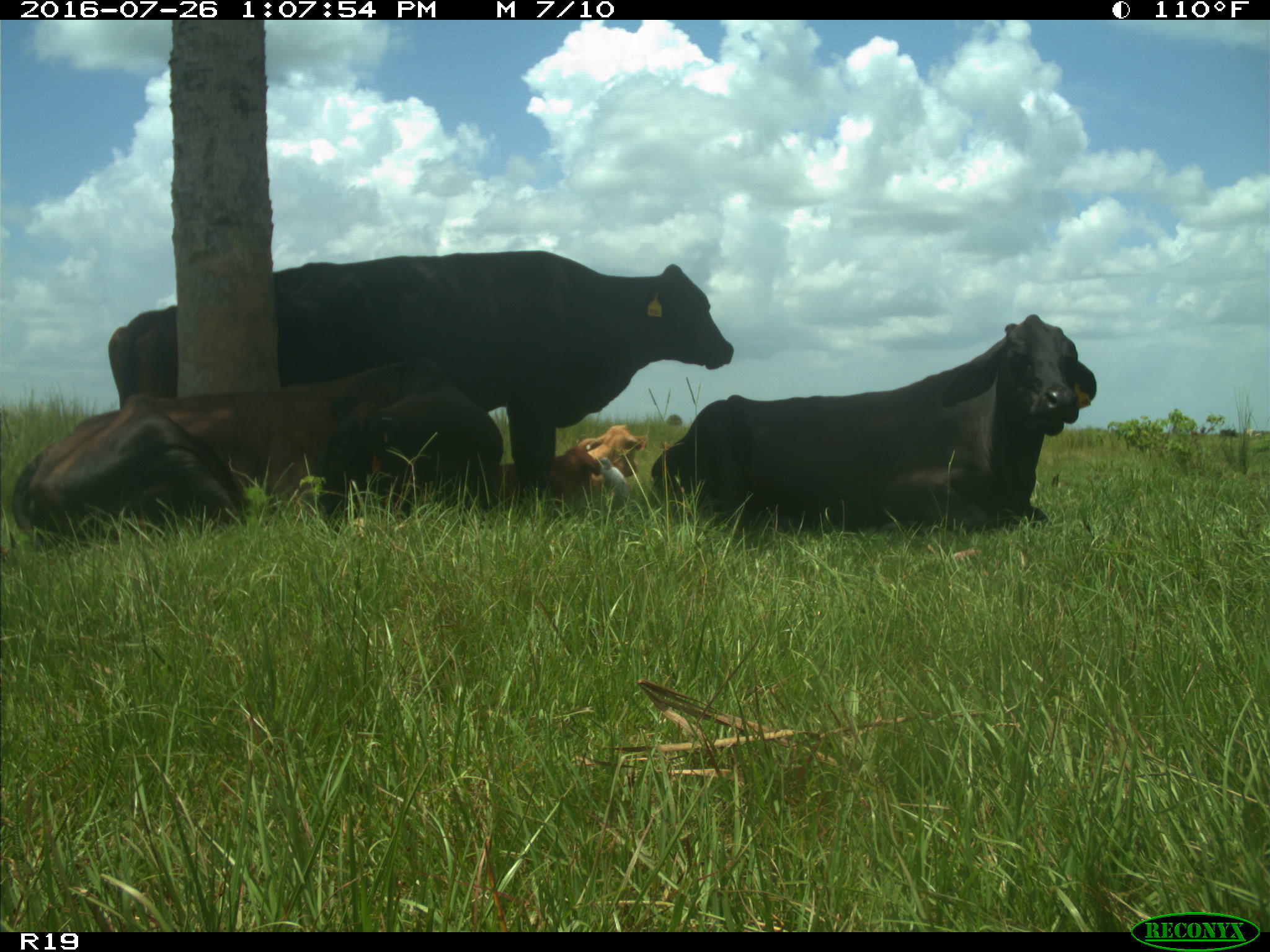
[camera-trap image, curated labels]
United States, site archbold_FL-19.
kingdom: Animalia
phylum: Chordata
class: Mammalia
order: Artiodactyla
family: Bovidae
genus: Bos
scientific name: Bos taurus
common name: domestic cow